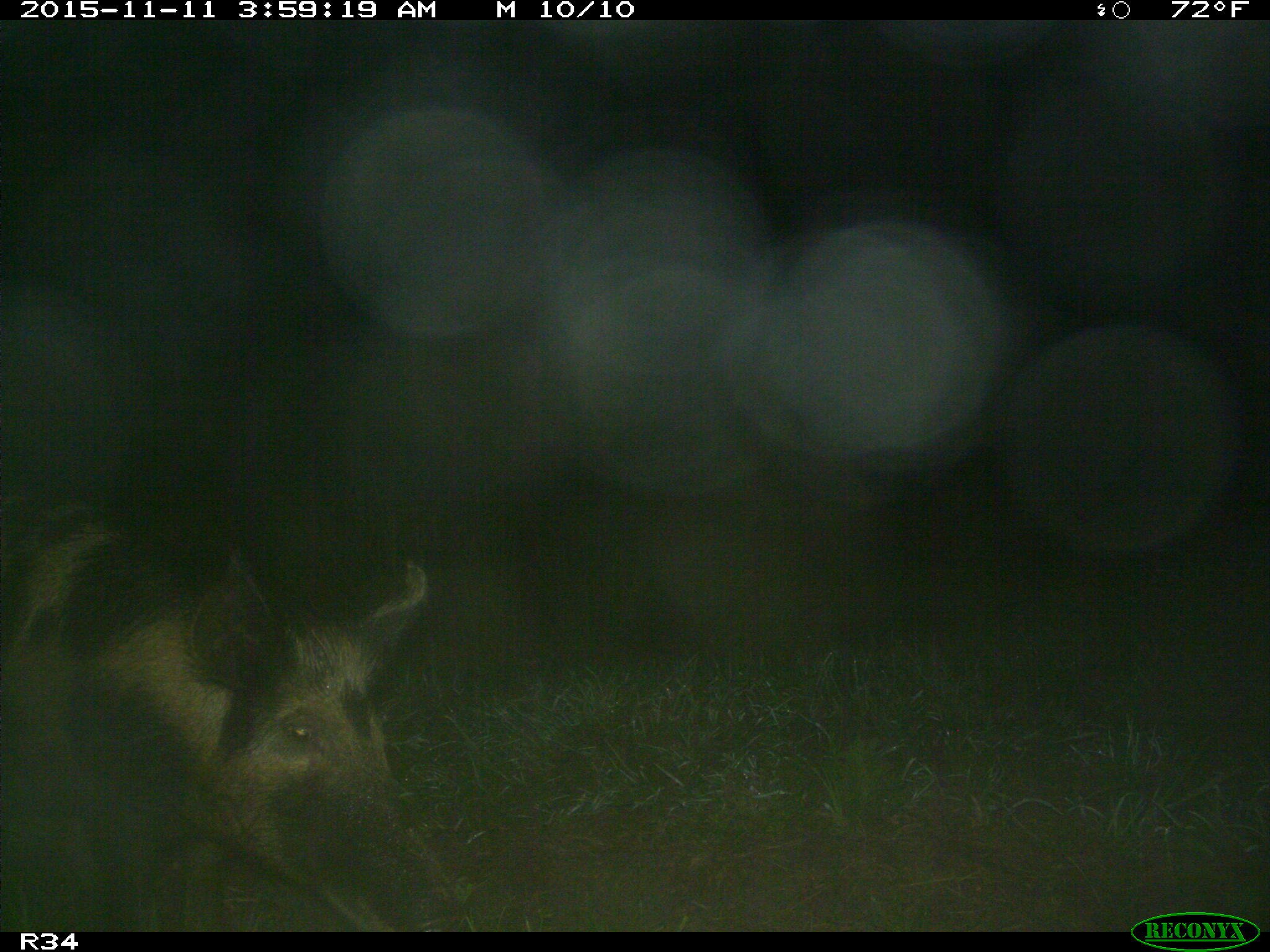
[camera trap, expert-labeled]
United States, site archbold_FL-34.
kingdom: Animalia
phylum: Chordata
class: Mammalia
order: Artiodactyla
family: Suidae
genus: Sus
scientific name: Sus scrofa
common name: wild boar